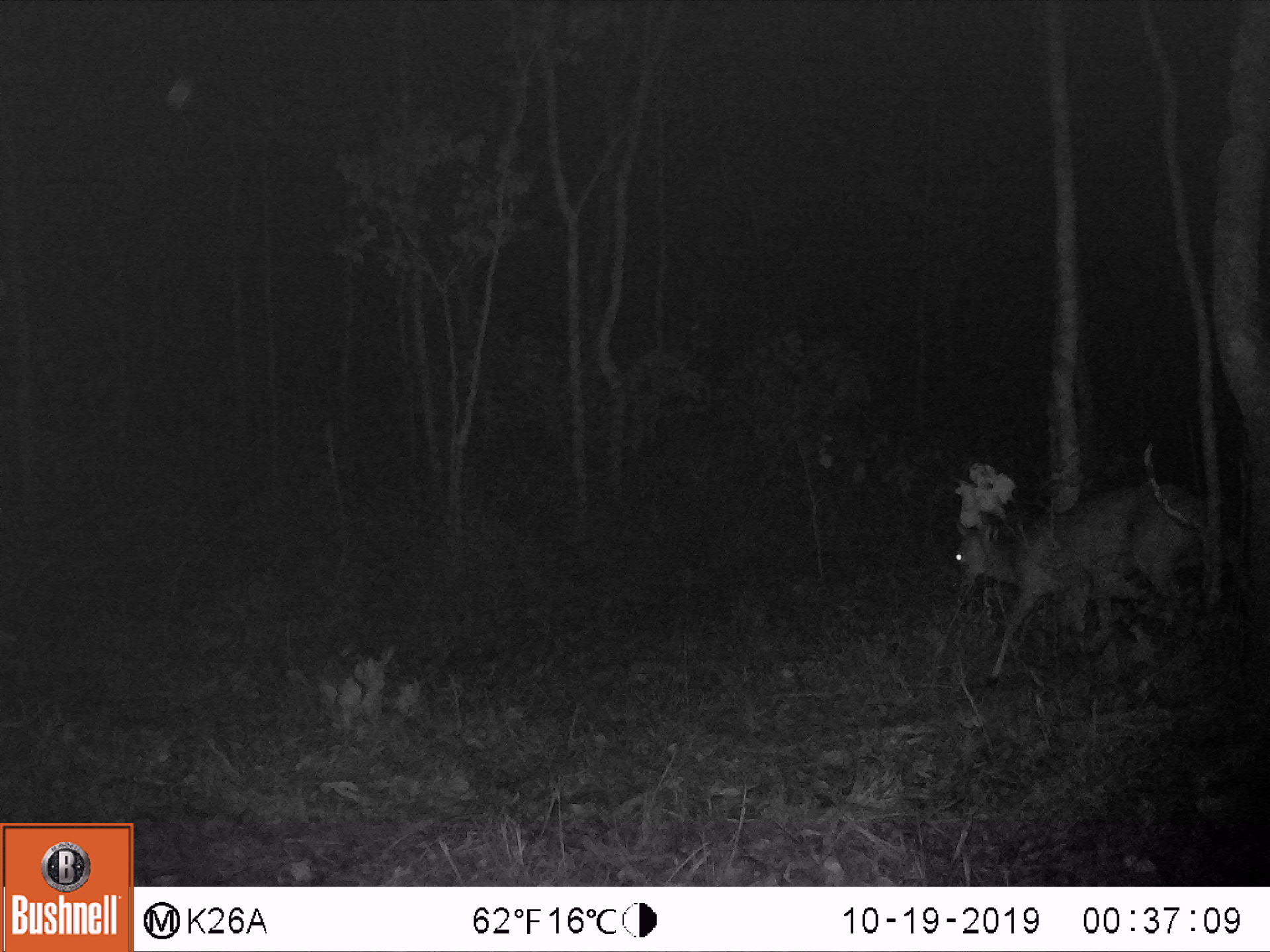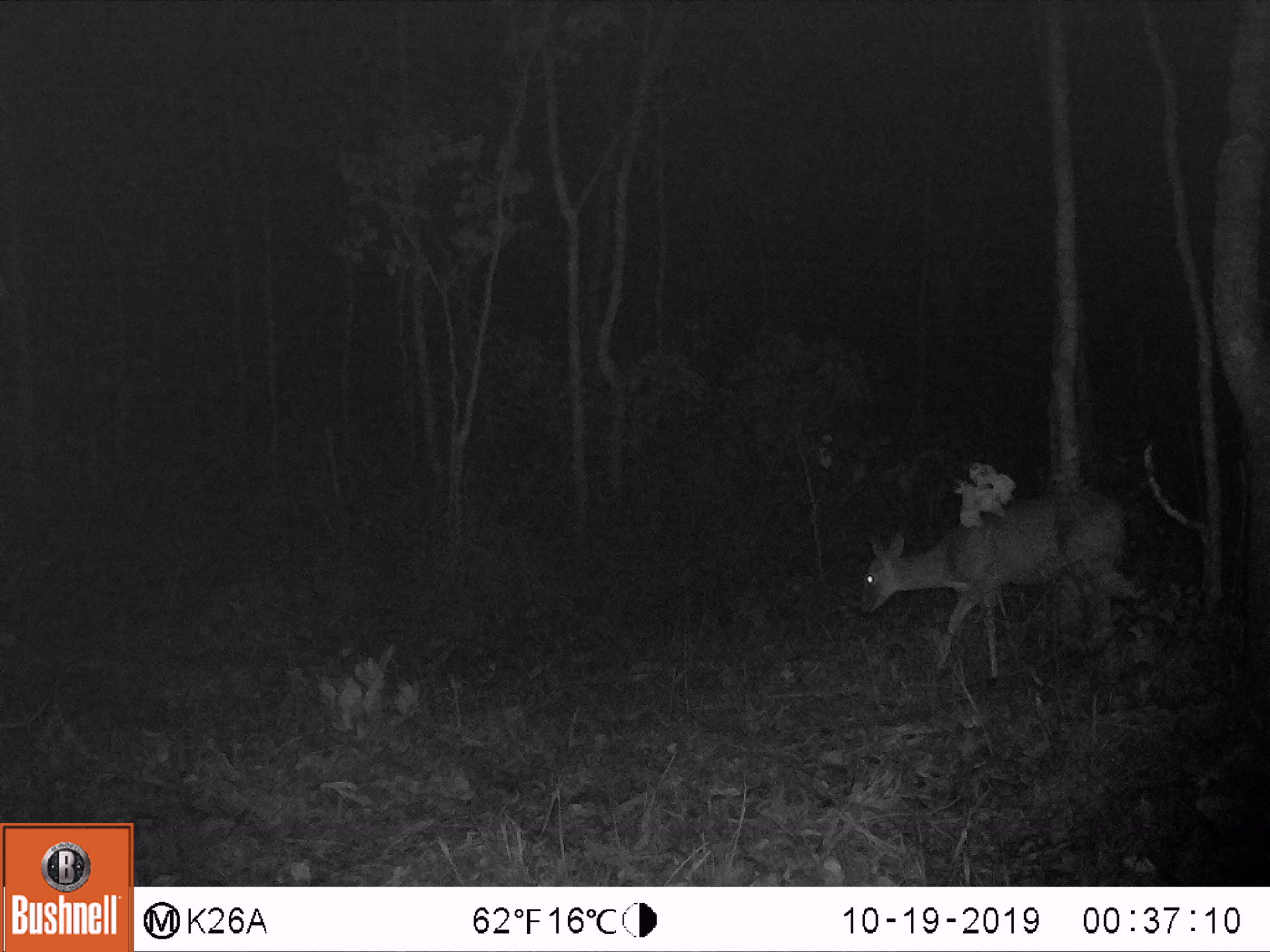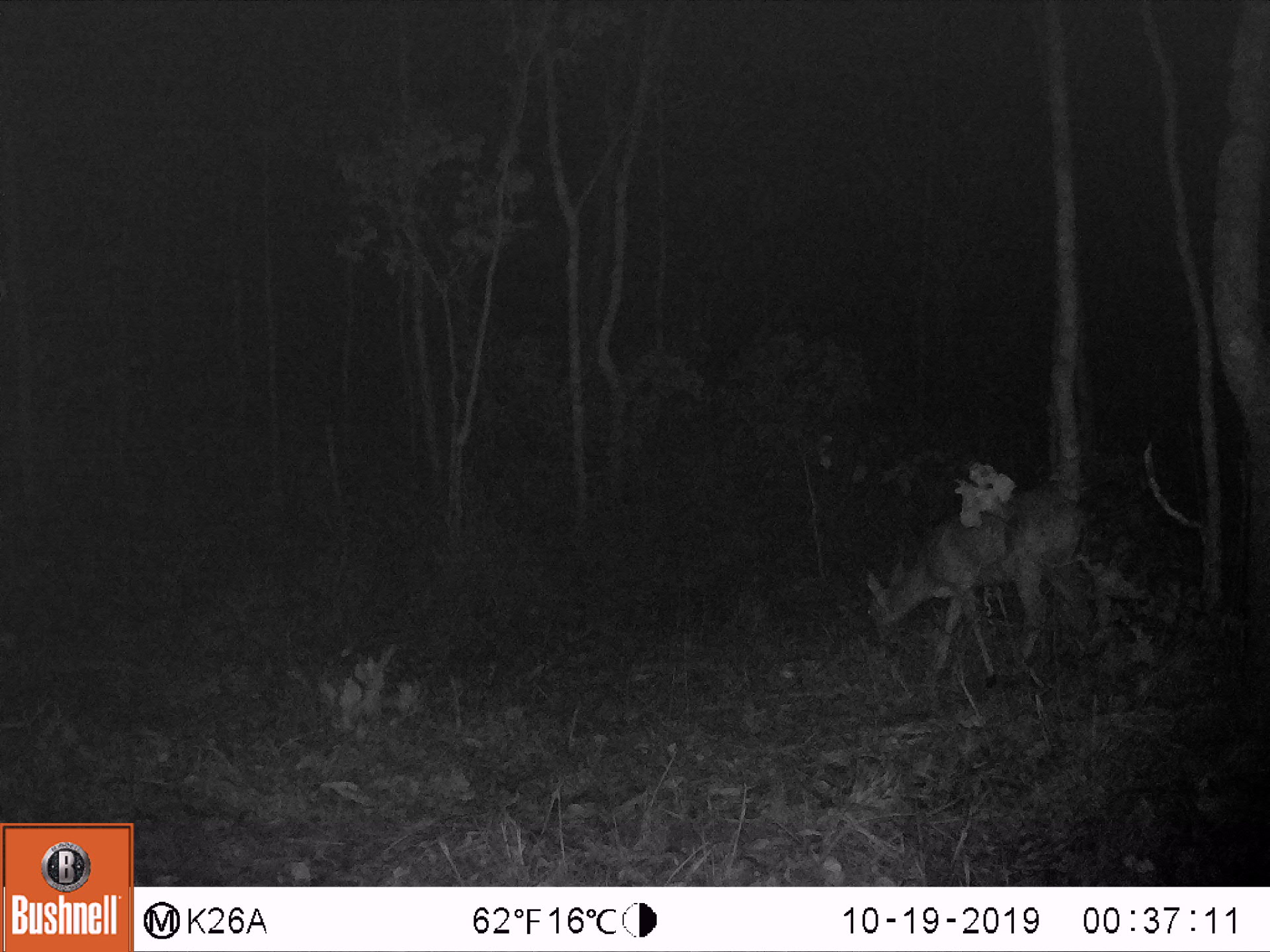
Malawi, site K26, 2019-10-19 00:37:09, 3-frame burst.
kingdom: Animalia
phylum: Chordata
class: Mammalia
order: Artiodactyla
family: Bovidae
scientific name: Antilopinae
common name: small antelope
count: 1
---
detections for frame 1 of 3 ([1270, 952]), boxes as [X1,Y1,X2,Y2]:
small antelope: [949,473,1209,686]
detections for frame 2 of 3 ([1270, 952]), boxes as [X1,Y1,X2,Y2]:
small antelope: [855,480,1122,682]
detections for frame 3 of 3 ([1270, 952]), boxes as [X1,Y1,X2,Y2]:
small antelope: [861,484,1088,684]